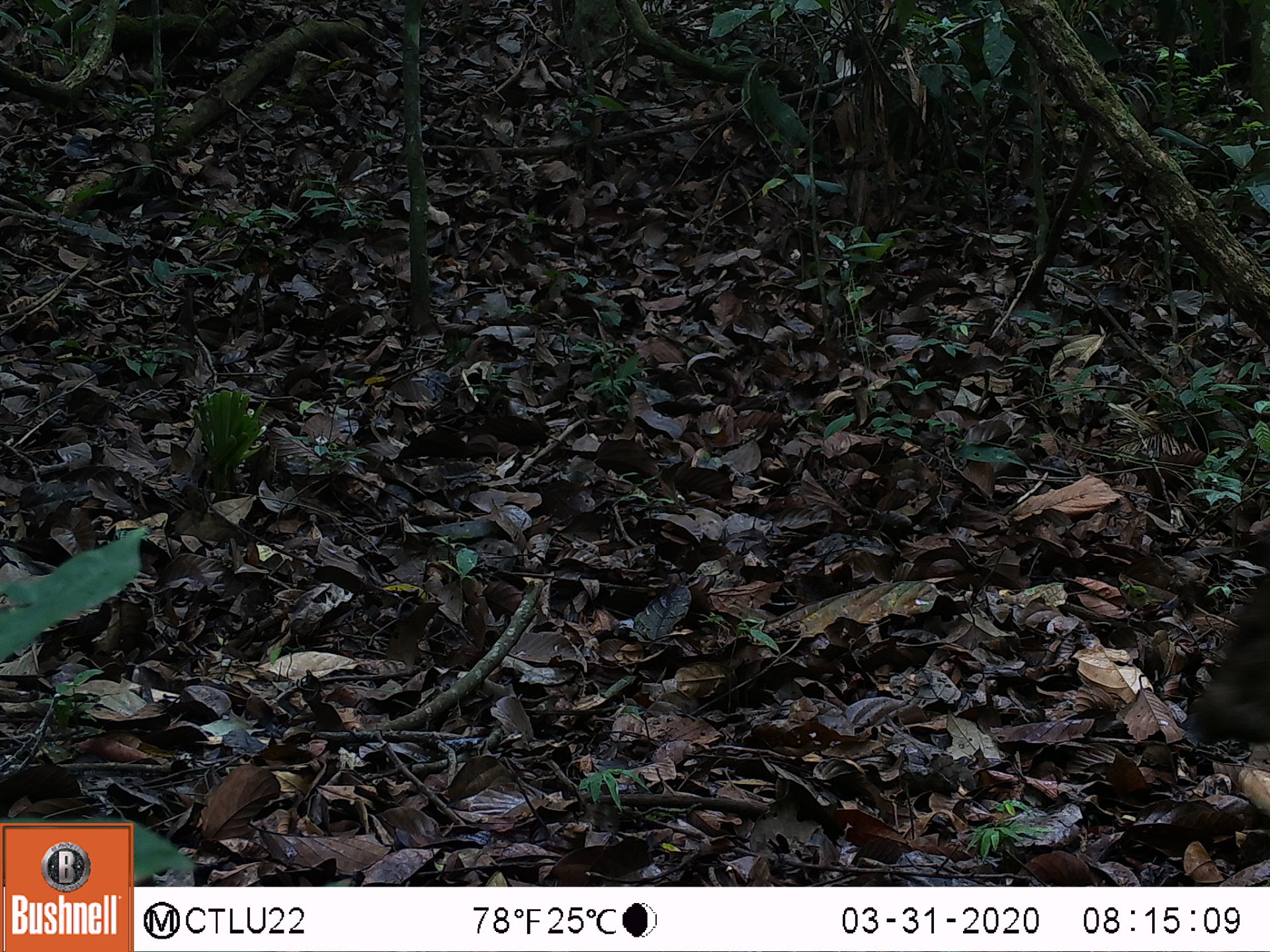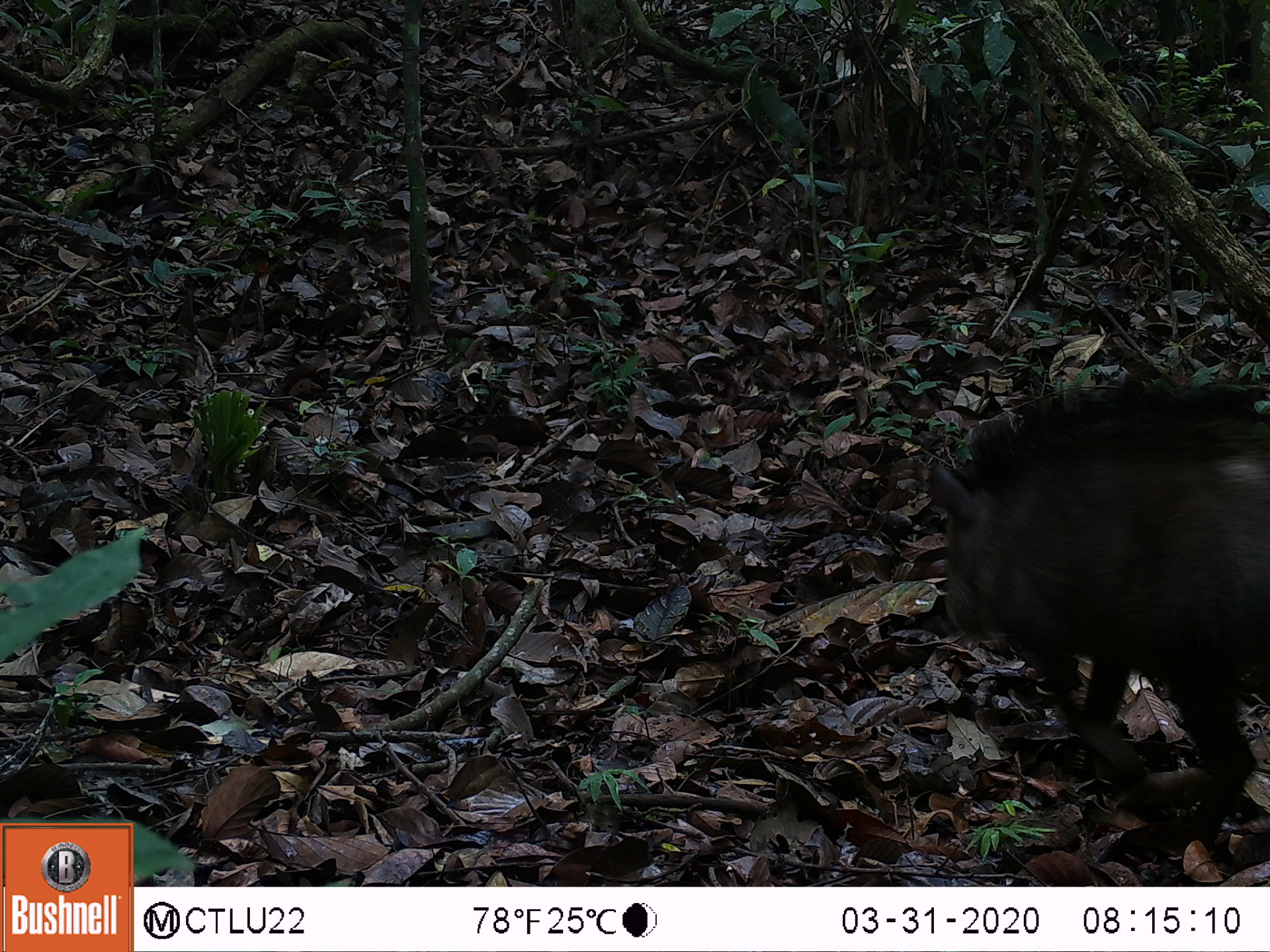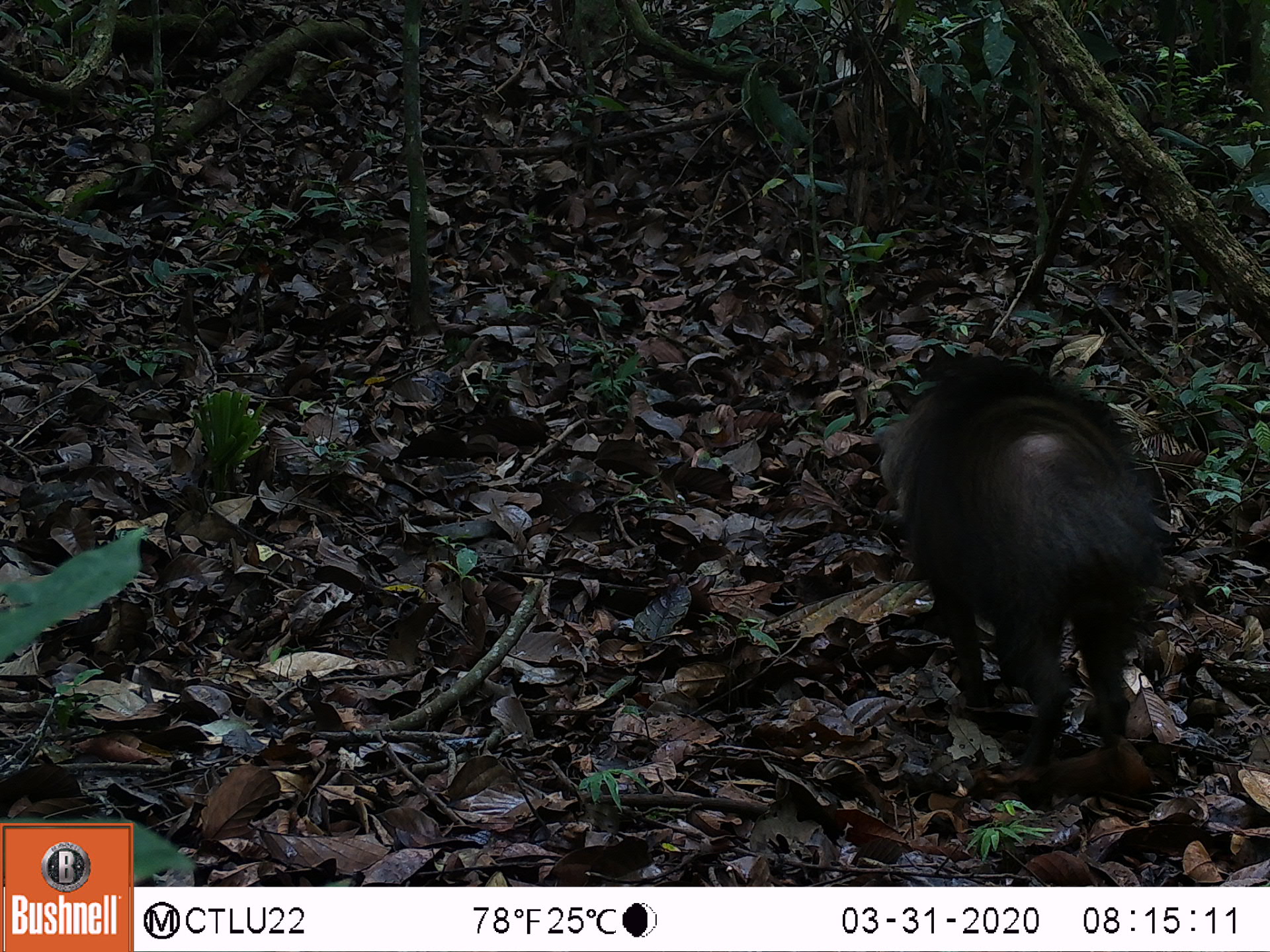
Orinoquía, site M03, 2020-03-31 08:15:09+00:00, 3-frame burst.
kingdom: Animalia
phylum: Chordata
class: Mammalia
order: Artiodactyla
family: Tayassuidae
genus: Pecari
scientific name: Pecari tajacu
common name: collared peccary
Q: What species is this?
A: Collared peccary (Pecari tajacu).